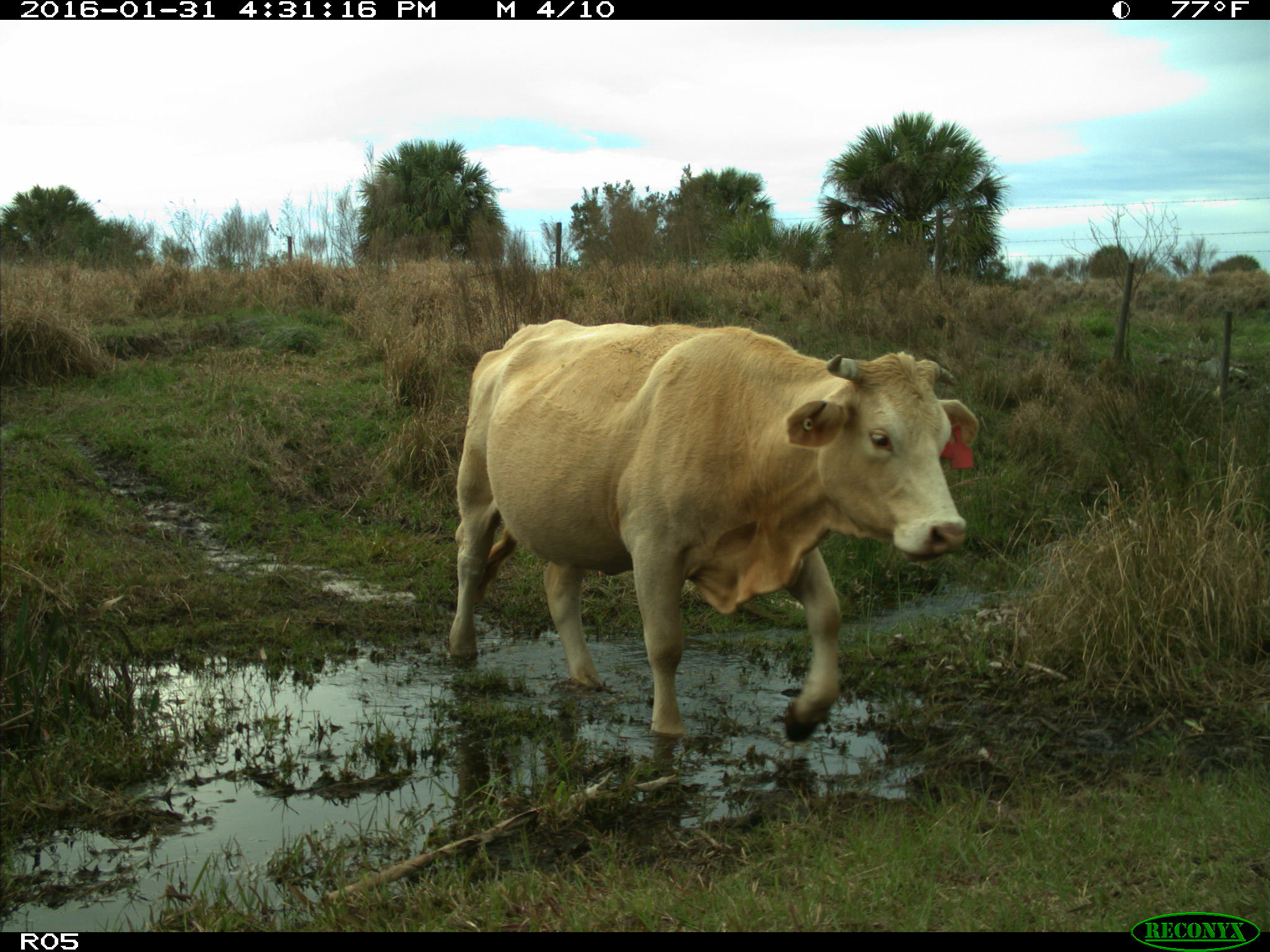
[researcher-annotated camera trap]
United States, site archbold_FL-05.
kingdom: Animalia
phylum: Chordata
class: Mammalia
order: Artiodactyla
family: Bovidae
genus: Bos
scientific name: Bos taurus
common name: domestic cow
Bos taurus (domestic cow).